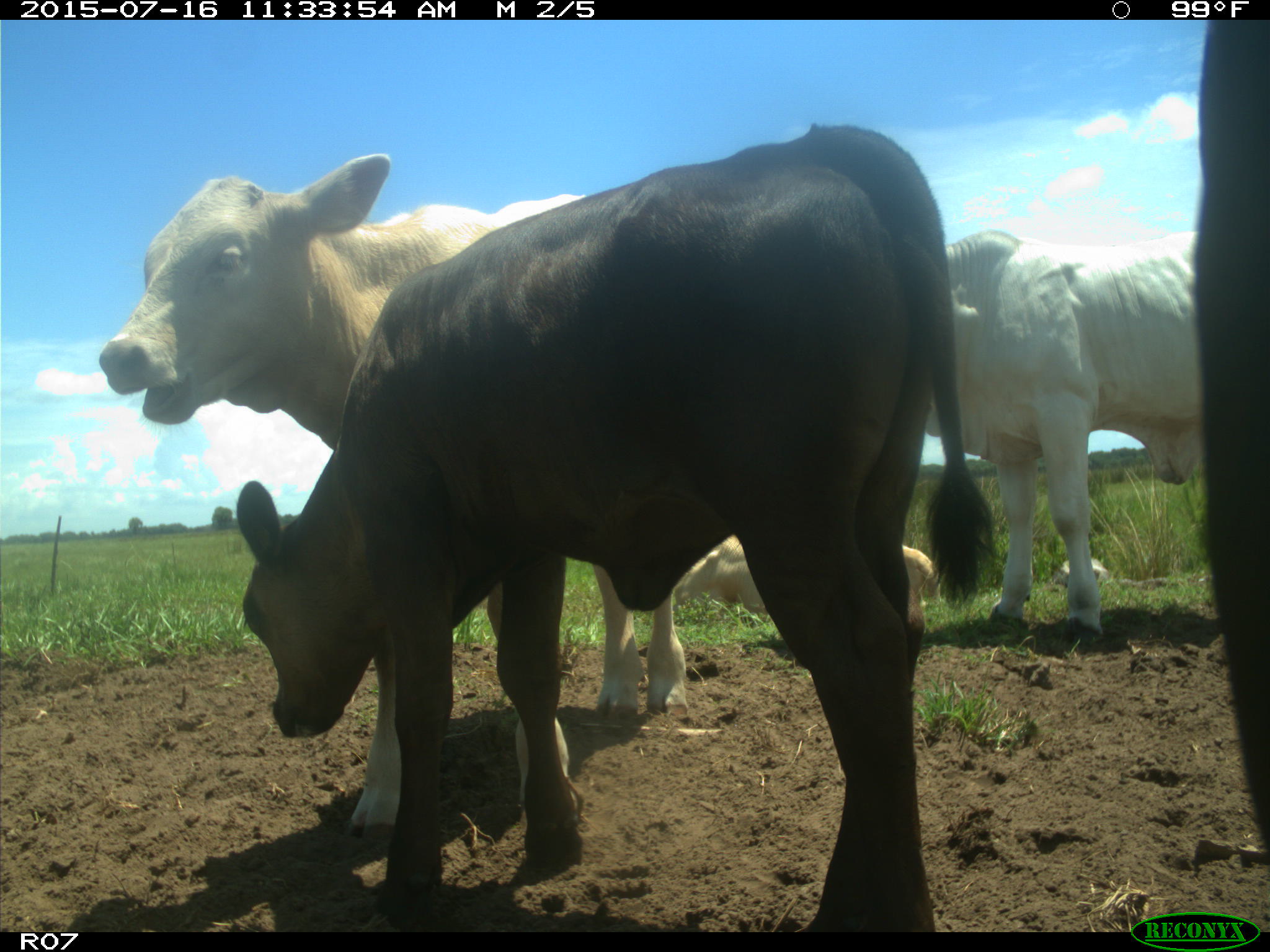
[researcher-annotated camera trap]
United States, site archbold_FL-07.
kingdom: Animalia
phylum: Chordata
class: Mammalia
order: Artiodactyla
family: Bovidae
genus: Bos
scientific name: Bos taurus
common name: domestic cow